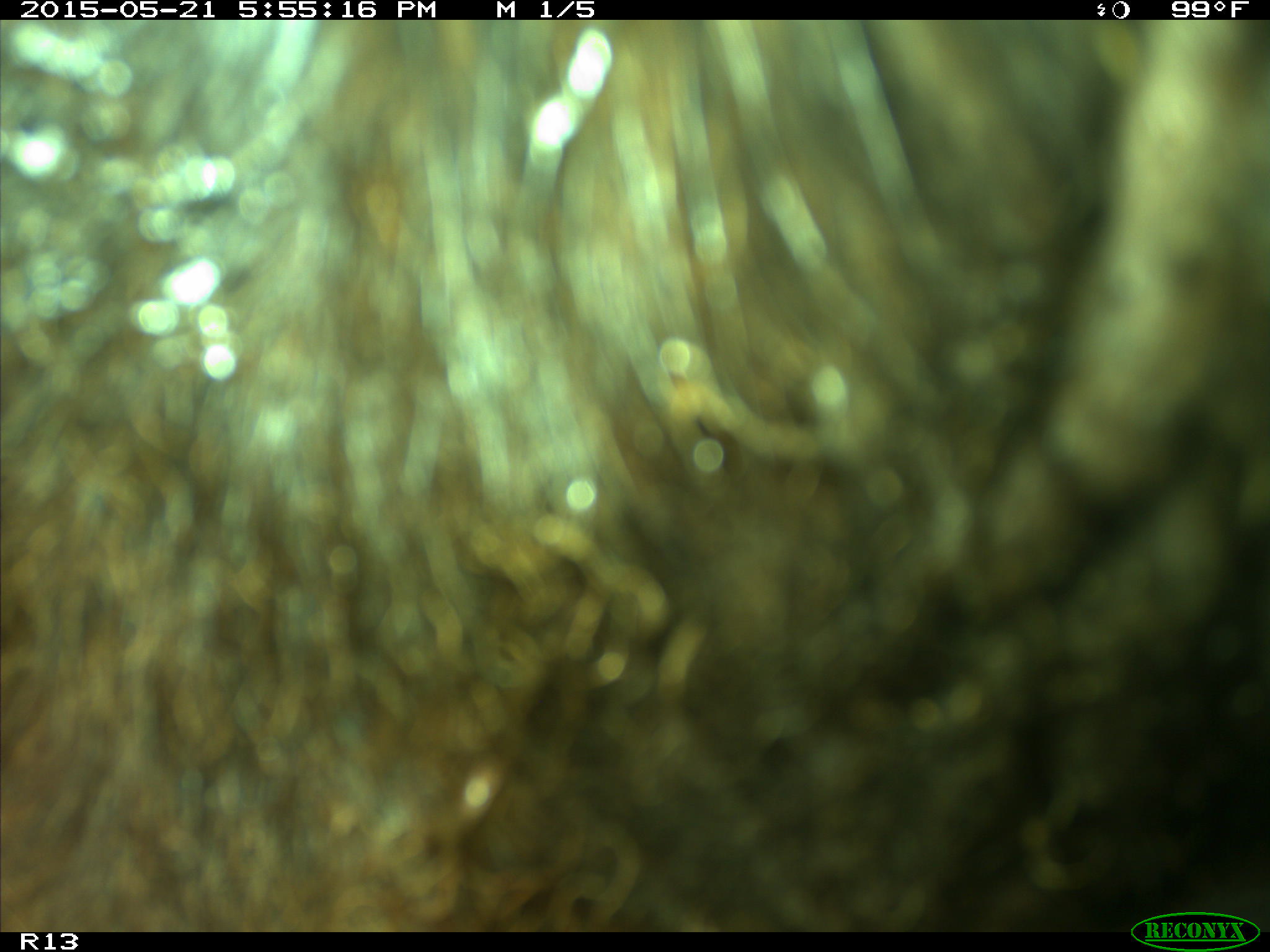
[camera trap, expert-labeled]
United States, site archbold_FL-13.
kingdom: Animalia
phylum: Chordata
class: Mammalia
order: Artiodactyla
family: Bovidae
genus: Bos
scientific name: Bos taurus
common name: domestic cow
Bos taurus (domestic cow).